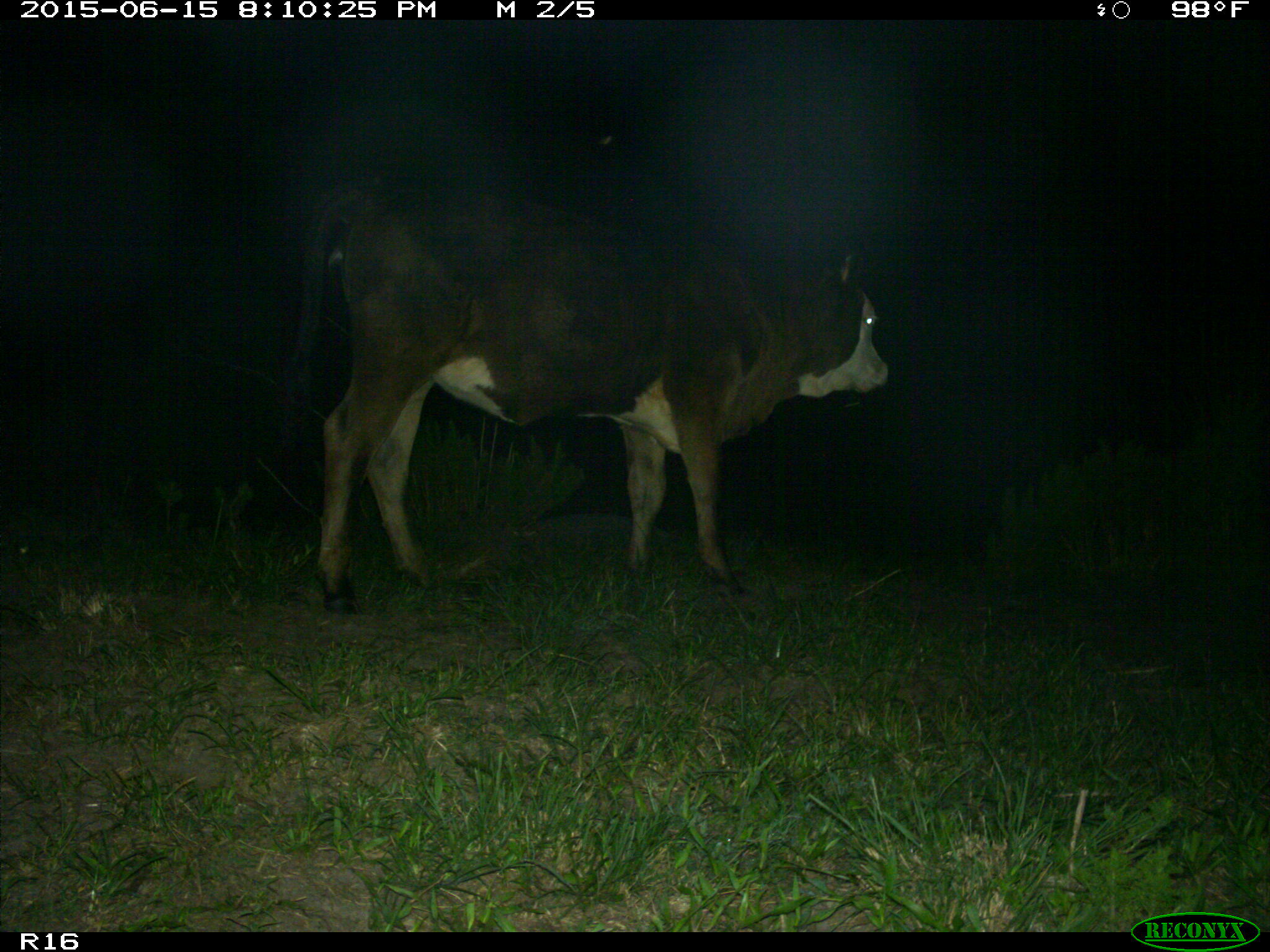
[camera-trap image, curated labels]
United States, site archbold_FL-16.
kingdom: Animalia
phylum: Chordata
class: Mammalia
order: Artiodactyla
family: Bovidae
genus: Bos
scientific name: Bos taurus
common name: domestic cow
Bos taurus (domestic cow).